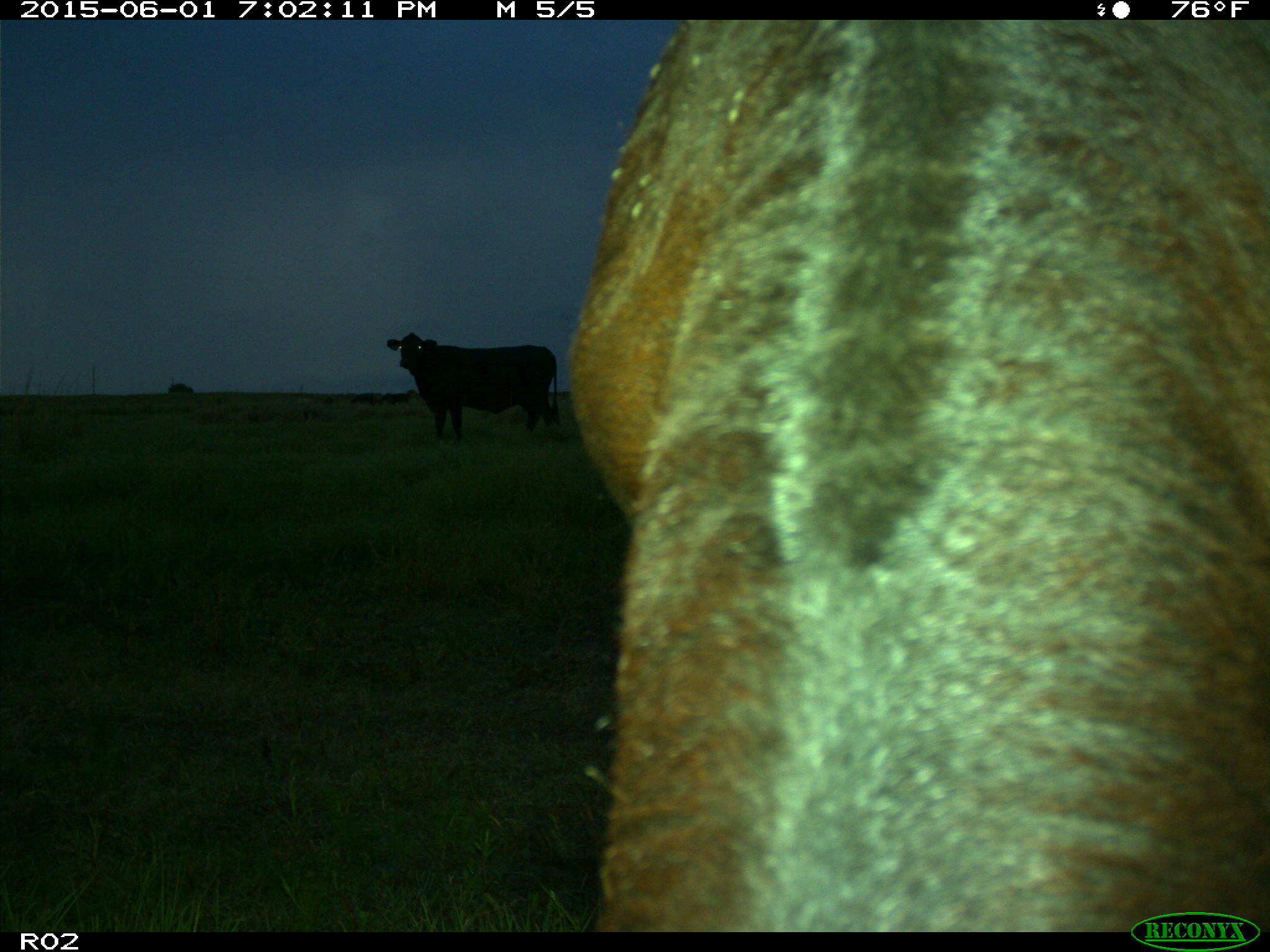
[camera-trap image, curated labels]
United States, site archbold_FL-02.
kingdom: Animalia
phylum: Chordata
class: Mammalia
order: Artiodactyla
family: Bovidae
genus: Bos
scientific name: Bos taurus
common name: domestic cow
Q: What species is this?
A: Bos taurus (domestic cow).